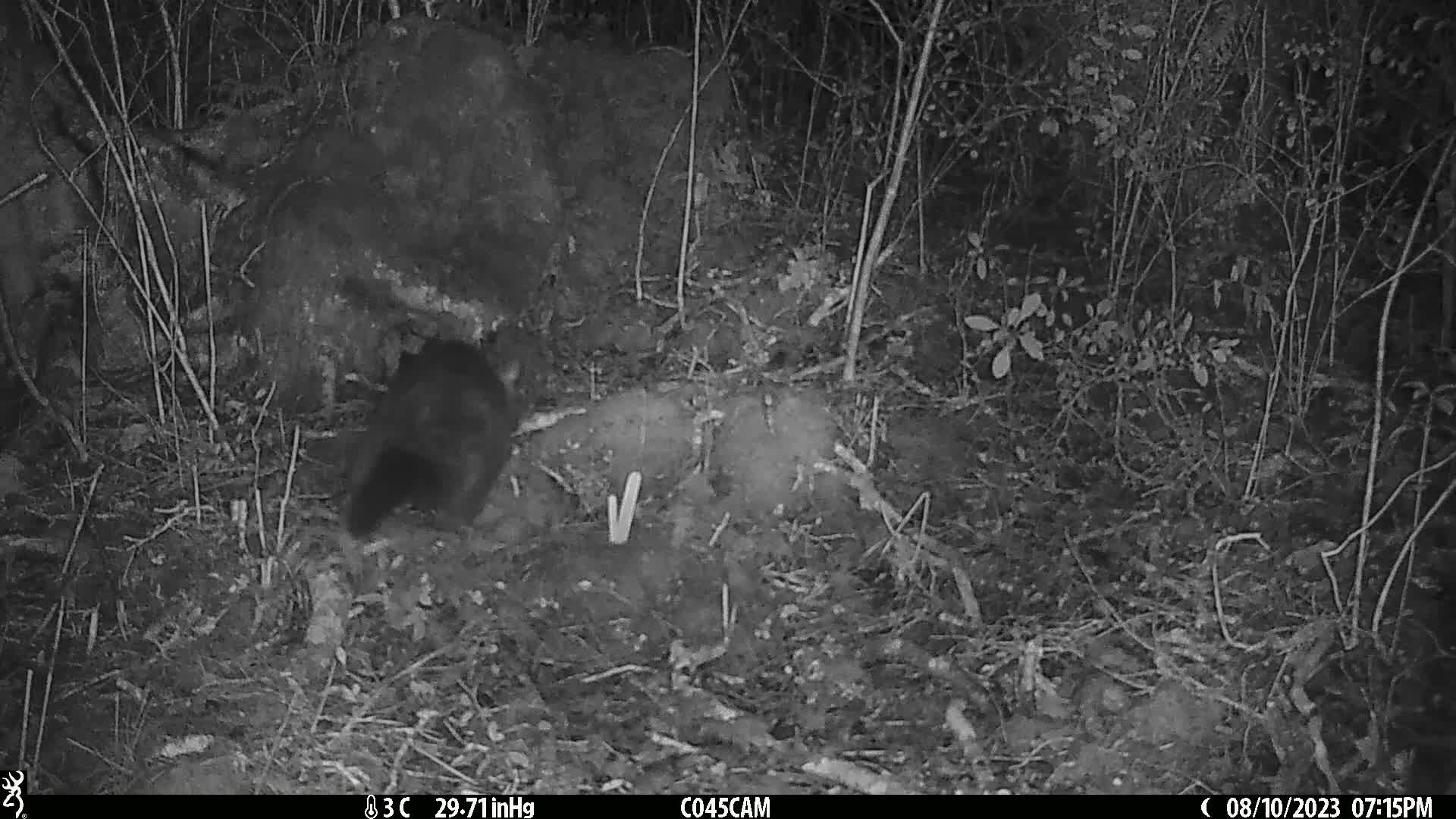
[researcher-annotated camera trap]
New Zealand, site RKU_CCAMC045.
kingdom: Animalia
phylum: Chordata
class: Mammalia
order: Diprotodontia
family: Phalangeridae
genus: Trichosurus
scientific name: Trichosurus vulpecula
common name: common brushtail possum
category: possum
Possum (common brushtail possum) (Trichosurus vulpecula).